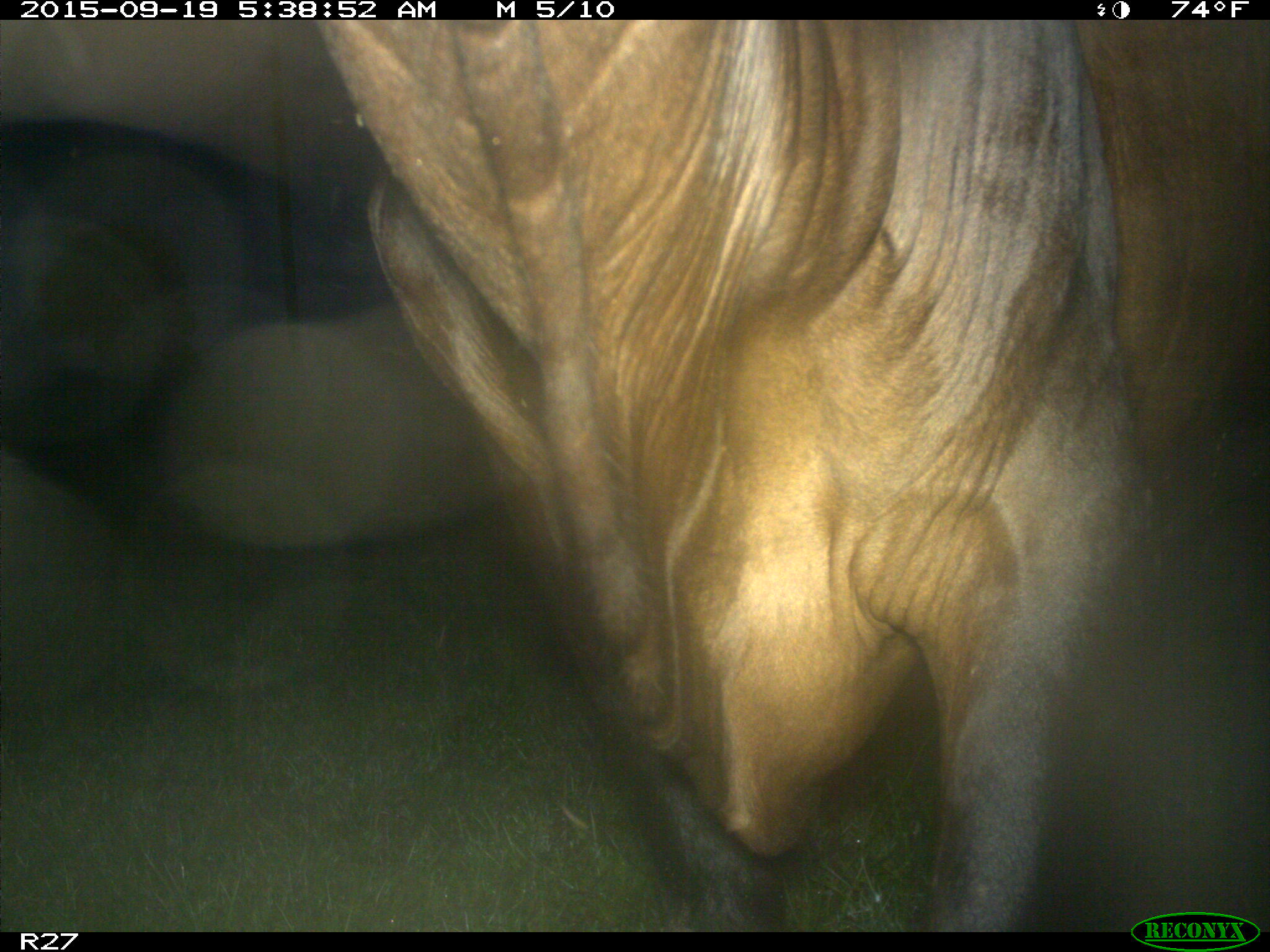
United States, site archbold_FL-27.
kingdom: Animalia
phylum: Chordata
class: Mammalia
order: Artiodactyla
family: Bovidae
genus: Bos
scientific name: Bos taurus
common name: domestic cow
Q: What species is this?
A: Bos taurus (domestic cow).